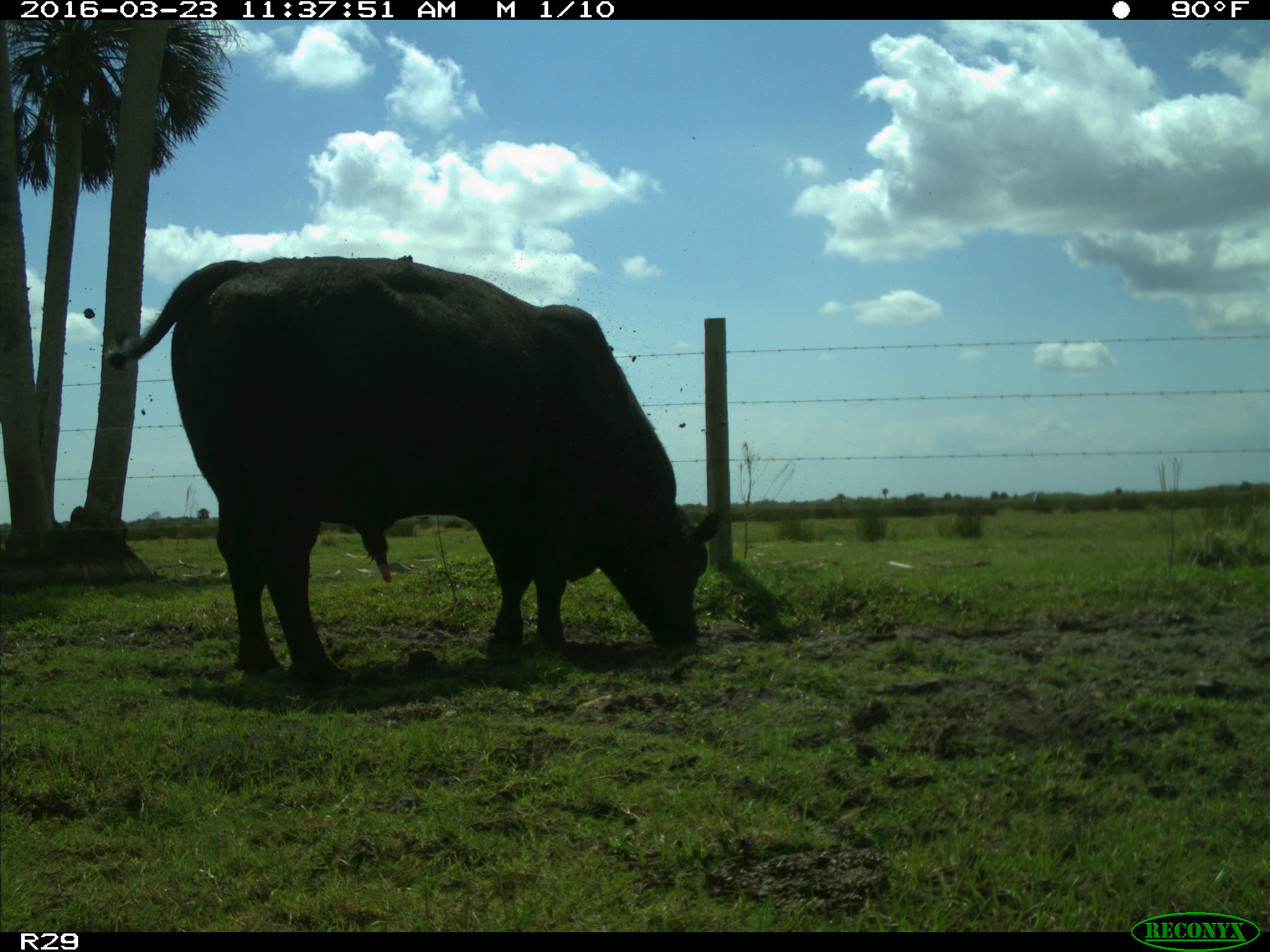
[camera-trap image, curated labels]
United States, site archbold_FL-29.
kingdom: Animalia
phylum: Chordata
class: Mammalia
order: Artiodactyla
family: Bovidae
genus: Bos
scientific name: Bos taurus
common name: domestic cow